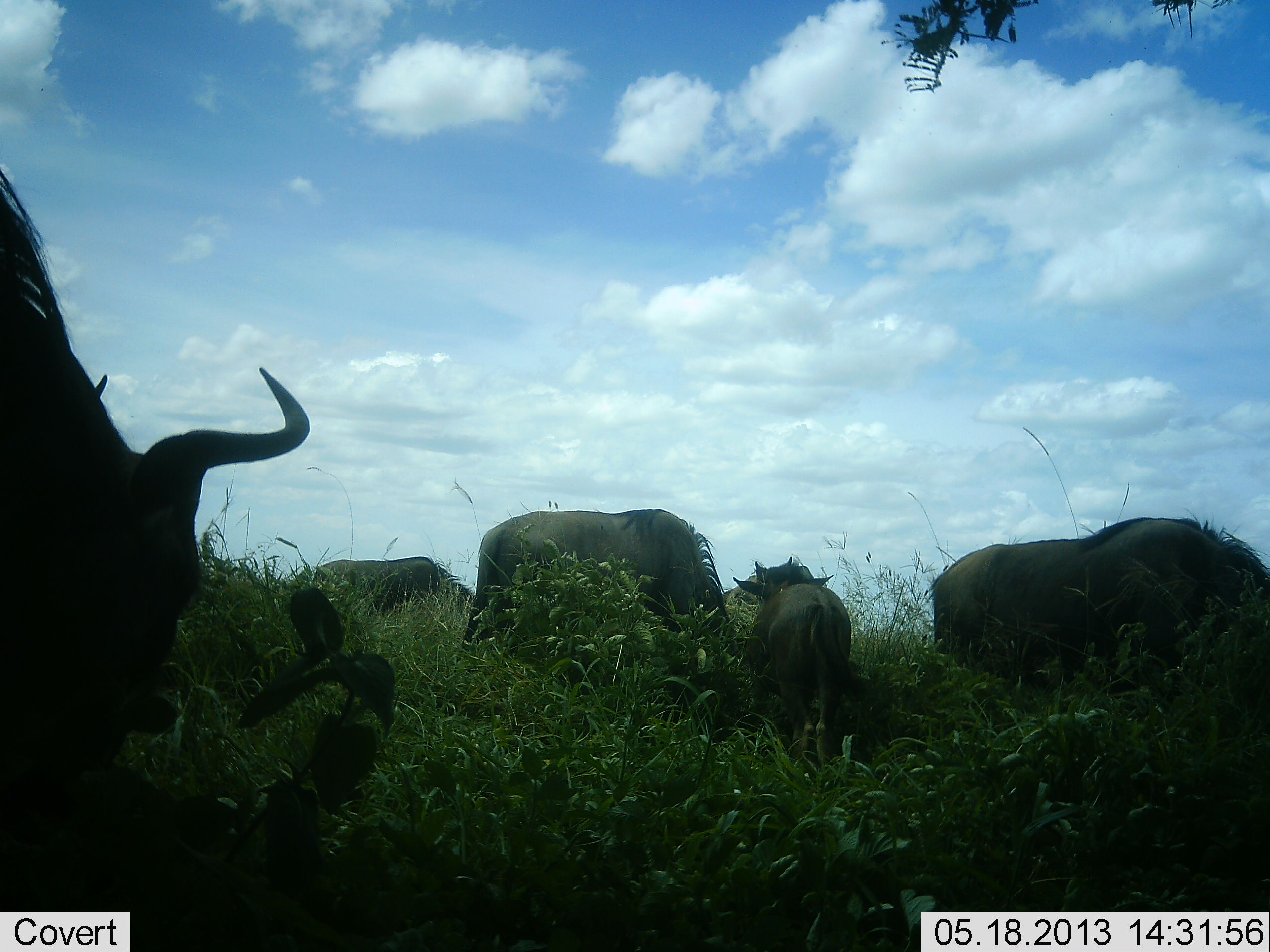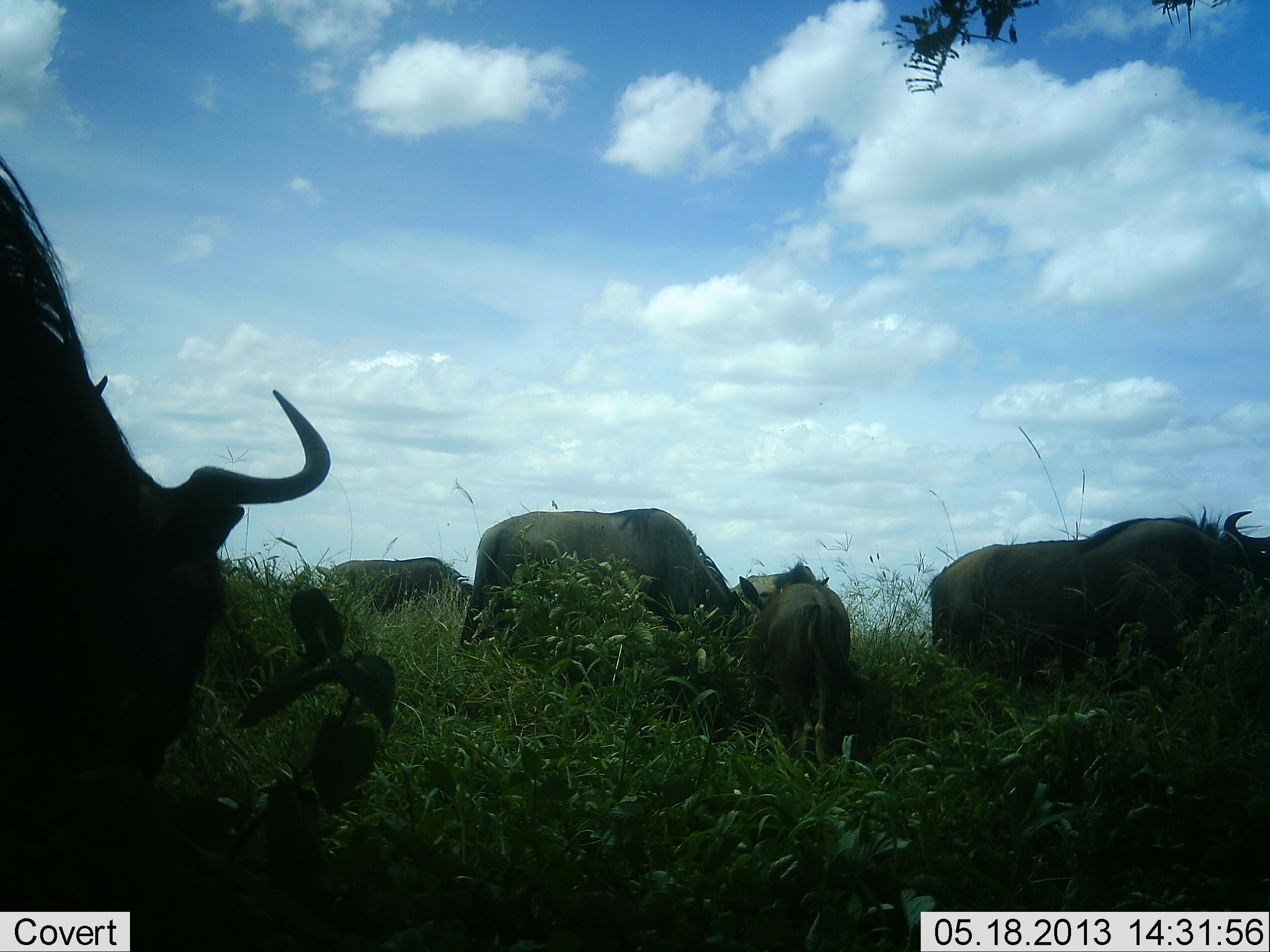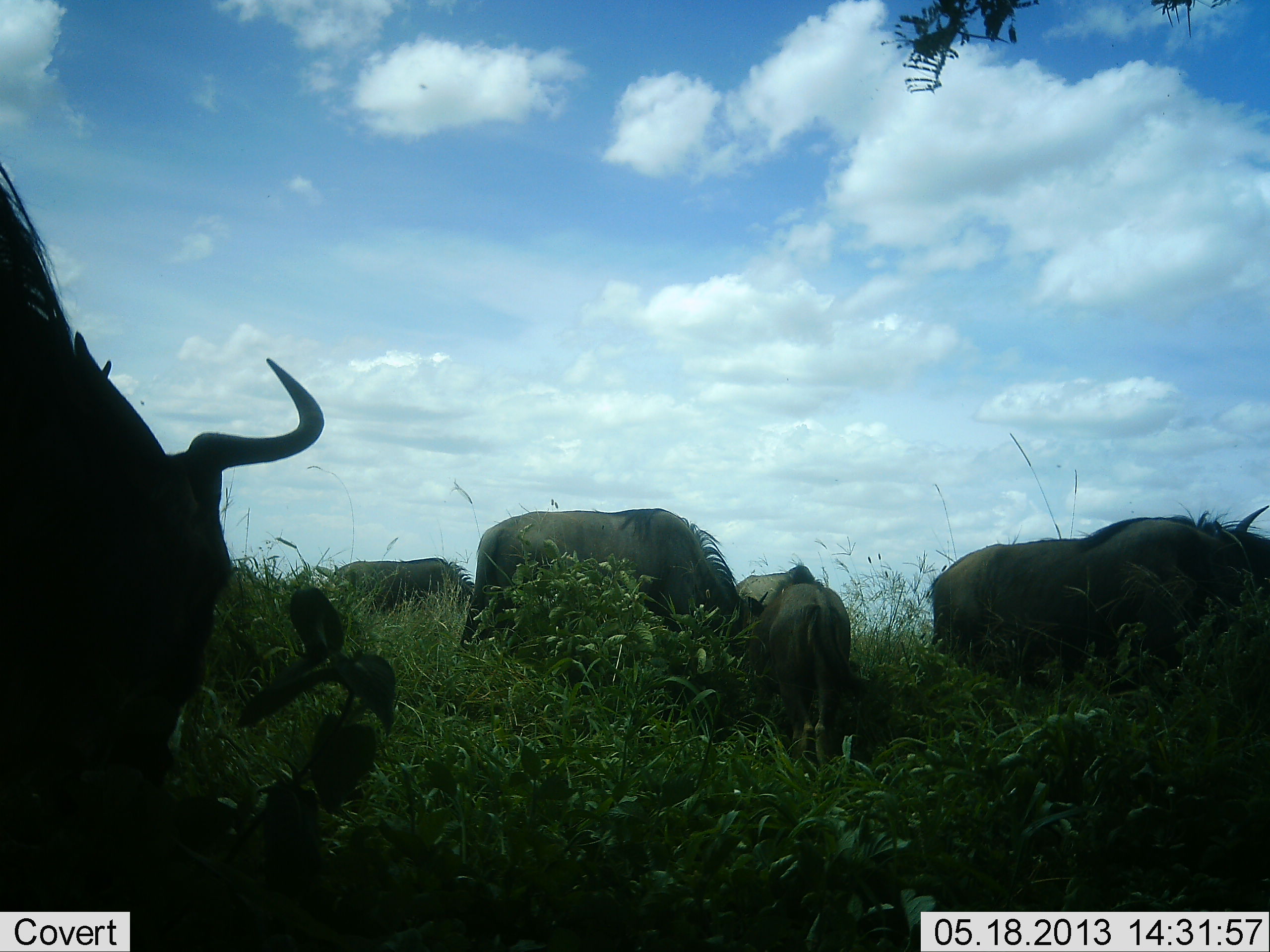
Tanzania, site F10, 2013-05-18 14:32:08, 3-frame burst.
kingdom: Animalia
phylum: Chordata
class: Mammalia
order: Artiodactyla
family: Bovidae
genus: Connochaetes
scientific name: Connochaetes taurinus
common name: blue wildebeest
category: wildebeest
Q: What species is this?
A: Wildebeest (blue wildebeest) (Connochaetes taurinus).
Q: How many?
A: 6.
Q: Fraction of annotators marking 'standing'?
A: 39%.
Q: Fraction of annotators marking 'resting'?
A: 0%.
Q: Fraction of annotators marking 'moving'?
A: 4%.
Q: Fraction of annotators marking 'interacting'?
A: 4%.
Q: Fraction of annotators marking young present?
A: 50%.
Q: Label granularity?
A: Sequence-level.